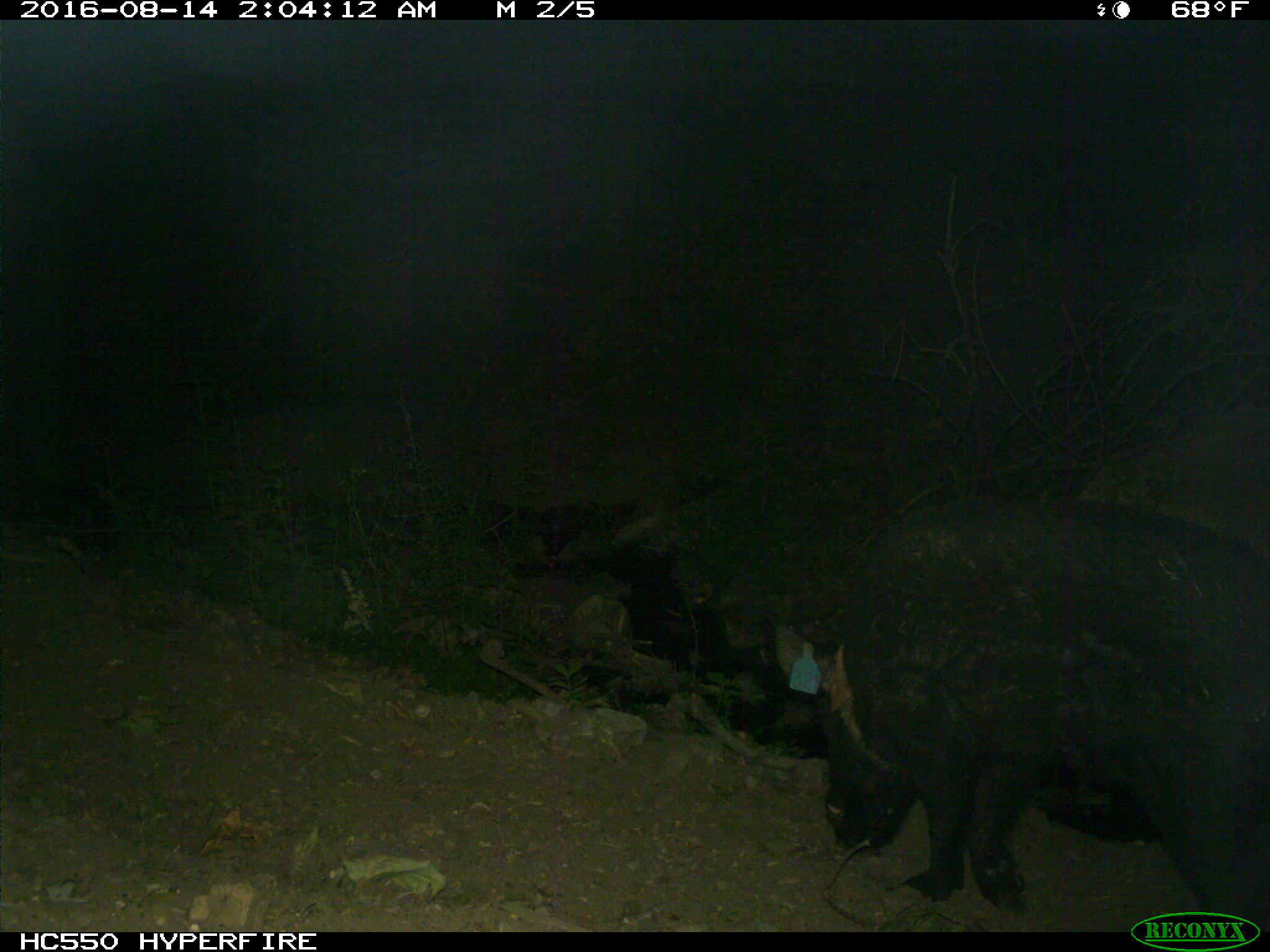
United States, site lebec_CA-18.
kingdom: Animalia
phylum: Chordata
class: Mammalia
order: Artiodactyla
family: Suidae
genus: Sus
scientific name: Sus scrofa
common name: wild boar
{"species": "Sus scrofa (wild boar)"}